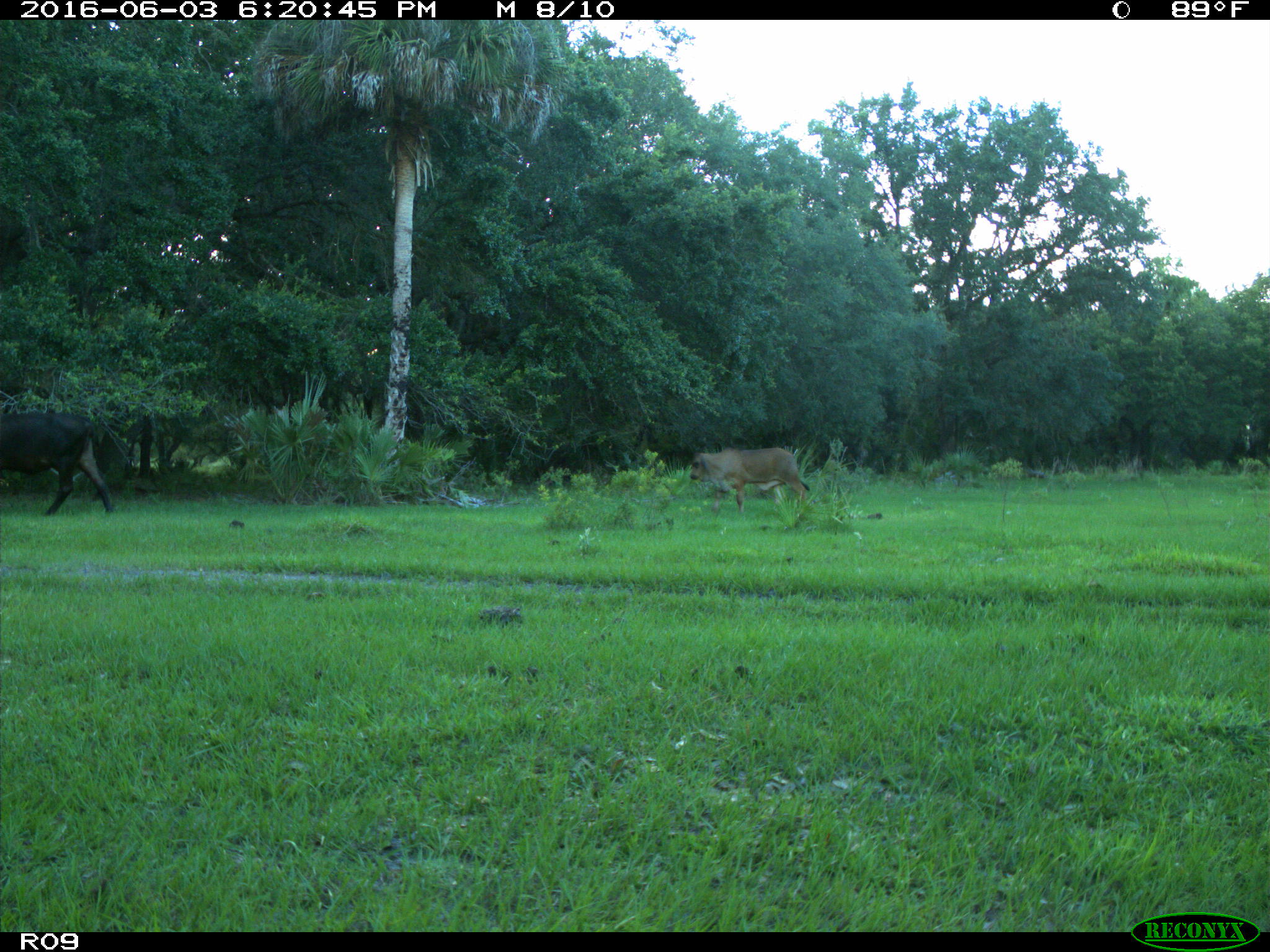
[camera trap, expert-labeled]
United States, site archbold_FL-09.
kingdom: Animalia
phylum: Chordata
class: Mammalia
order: Artiodactyla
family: Bovidae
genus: Bos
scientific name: Bos taurus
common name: domestic cow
Bos taurus (domestic cow).